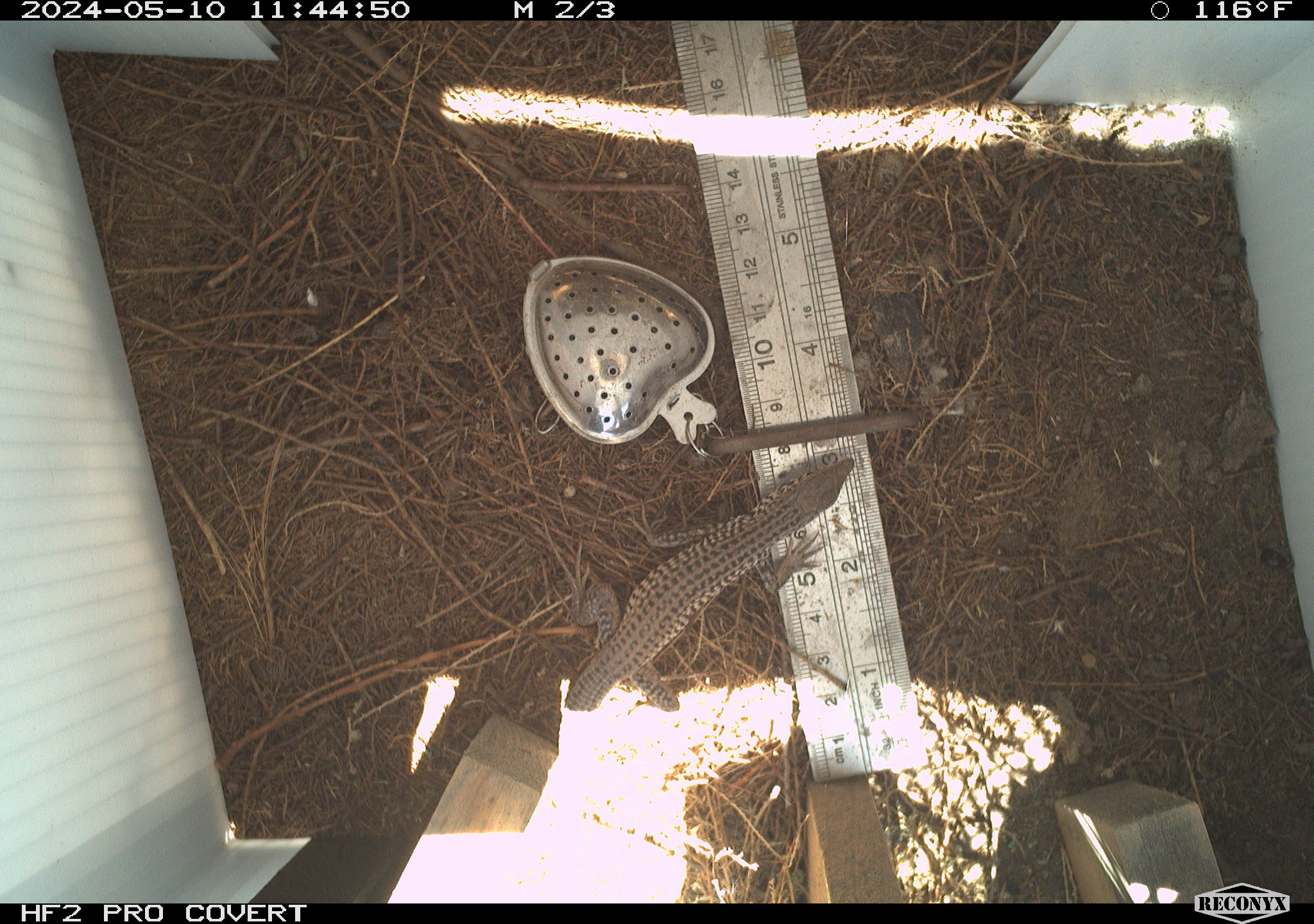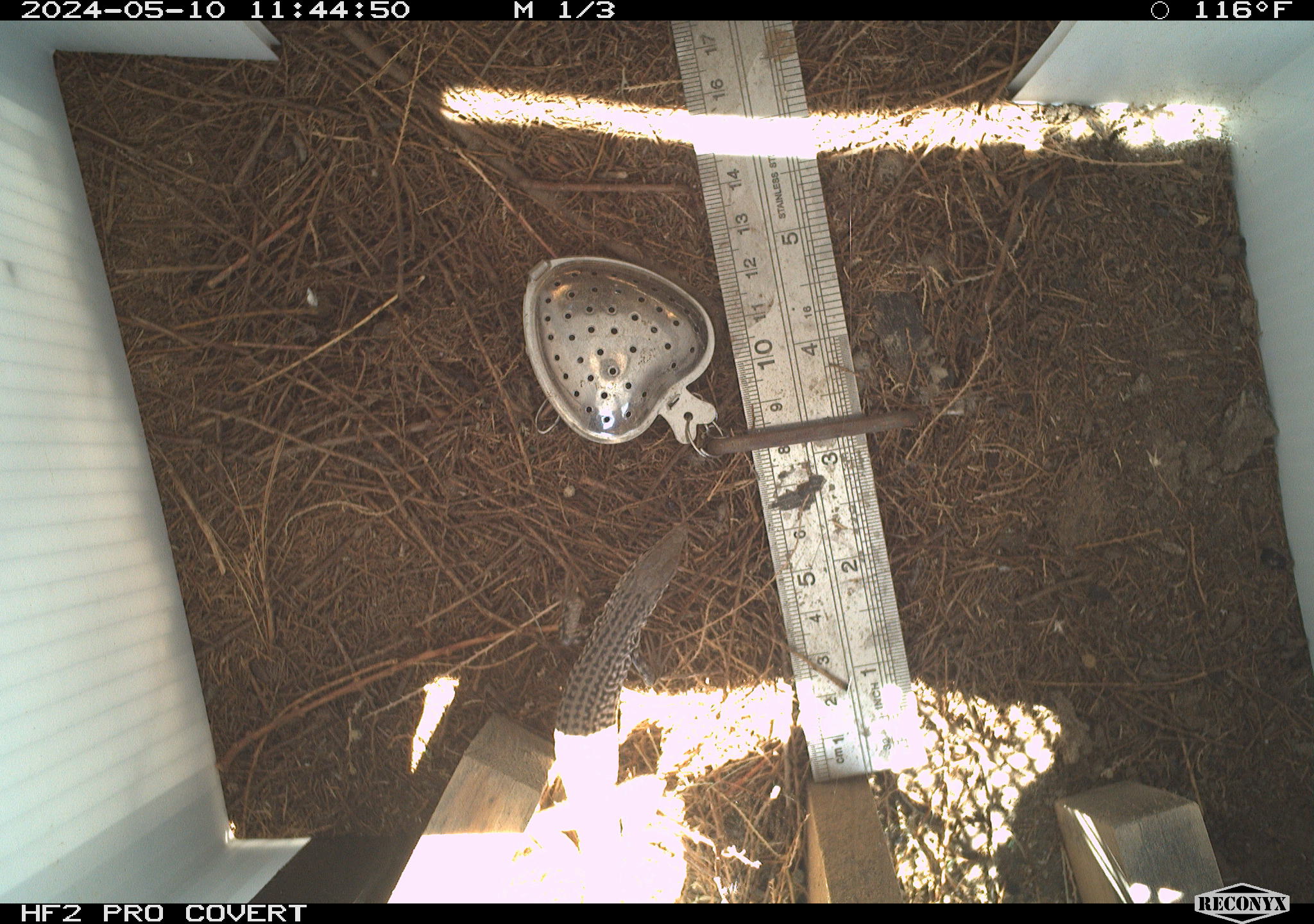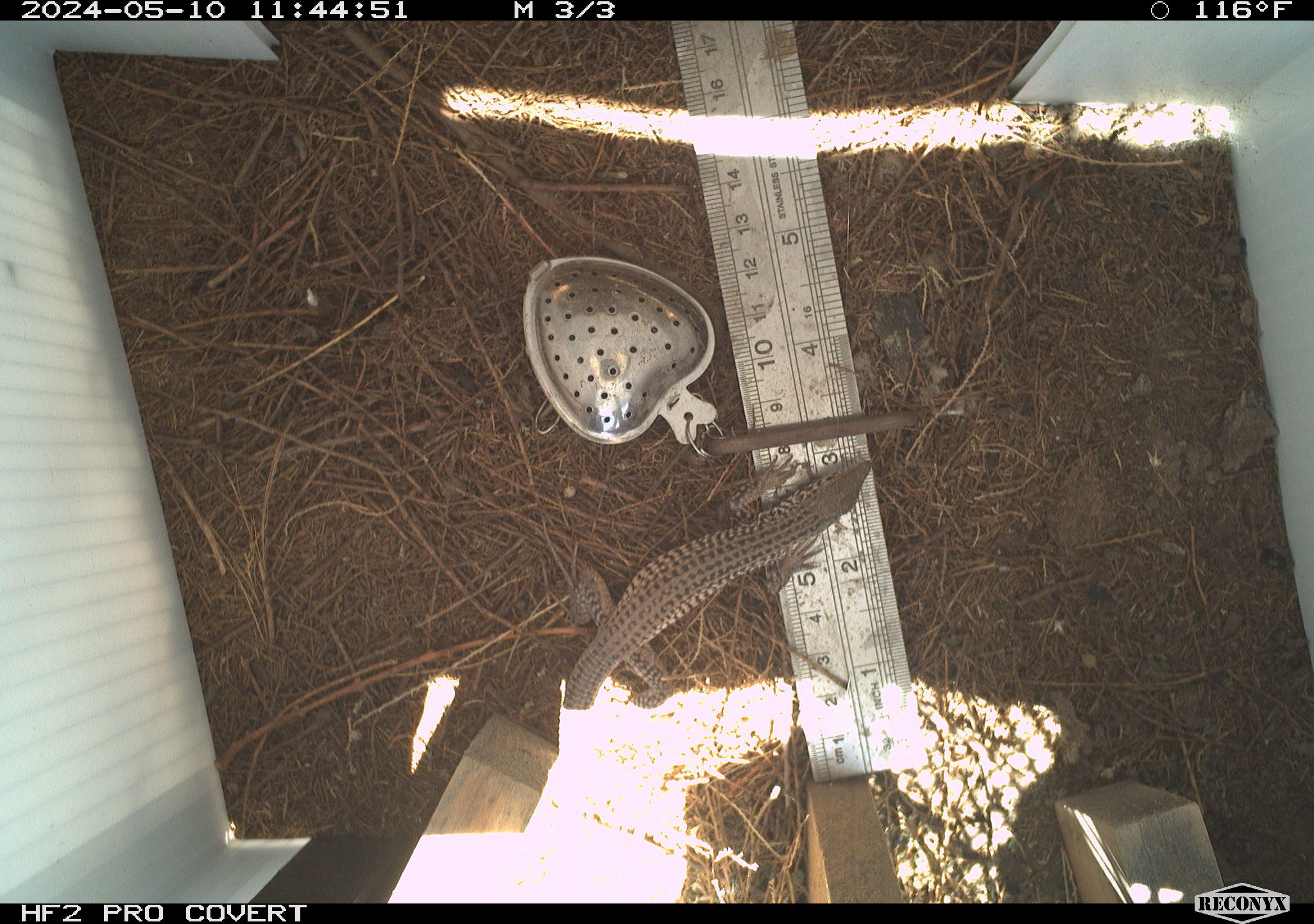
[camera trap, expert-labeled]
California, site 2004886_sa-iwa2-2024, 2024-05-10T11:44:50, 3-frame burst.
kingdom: Animalia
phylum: Chordata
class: Reptilia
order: Squamata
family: Teiidae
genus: Aspidoscelis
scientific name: Aspidoscelis tigris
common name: western whiptail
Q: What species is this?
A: Western whiptail (Aspidoscelis tigris).